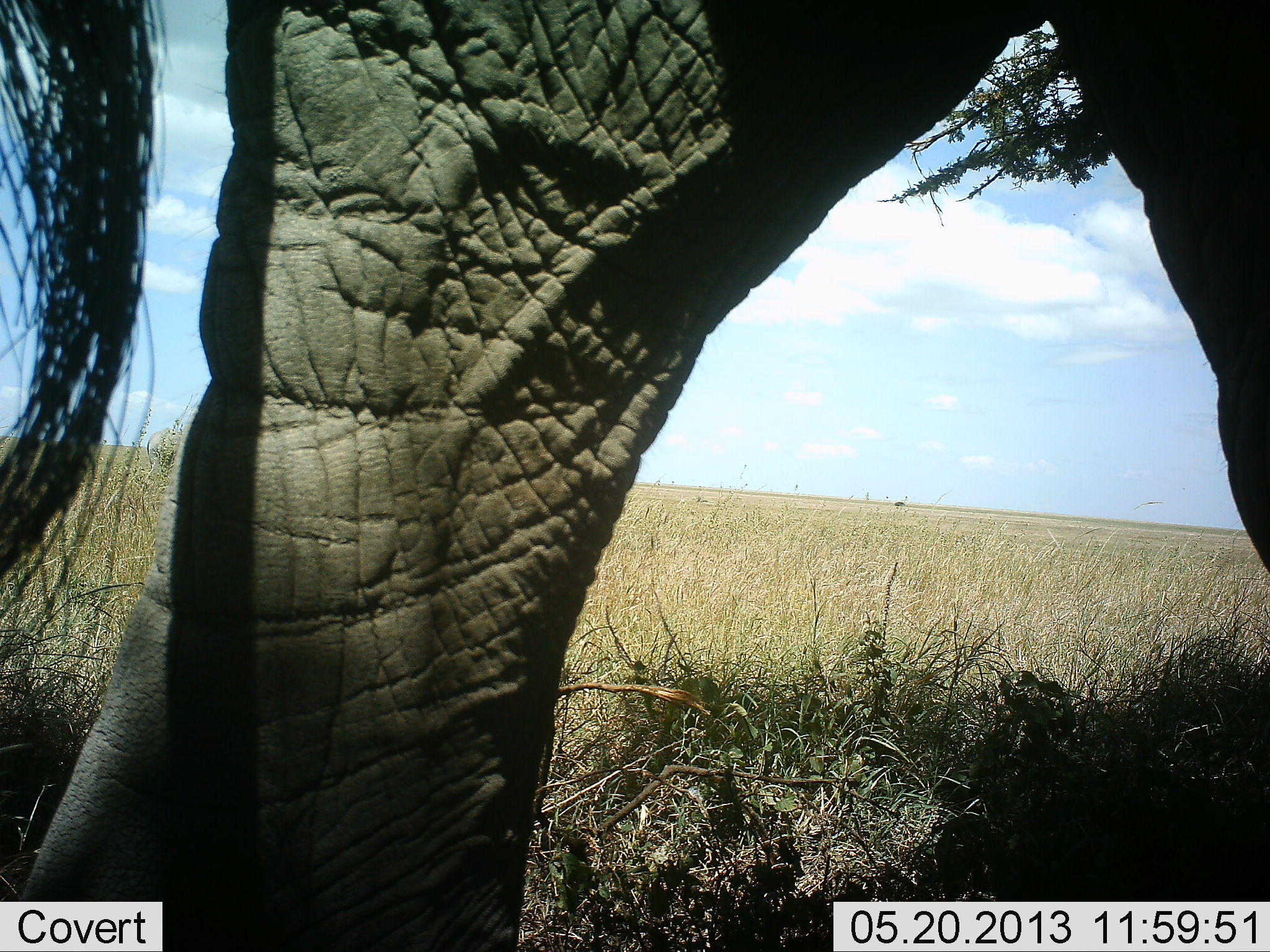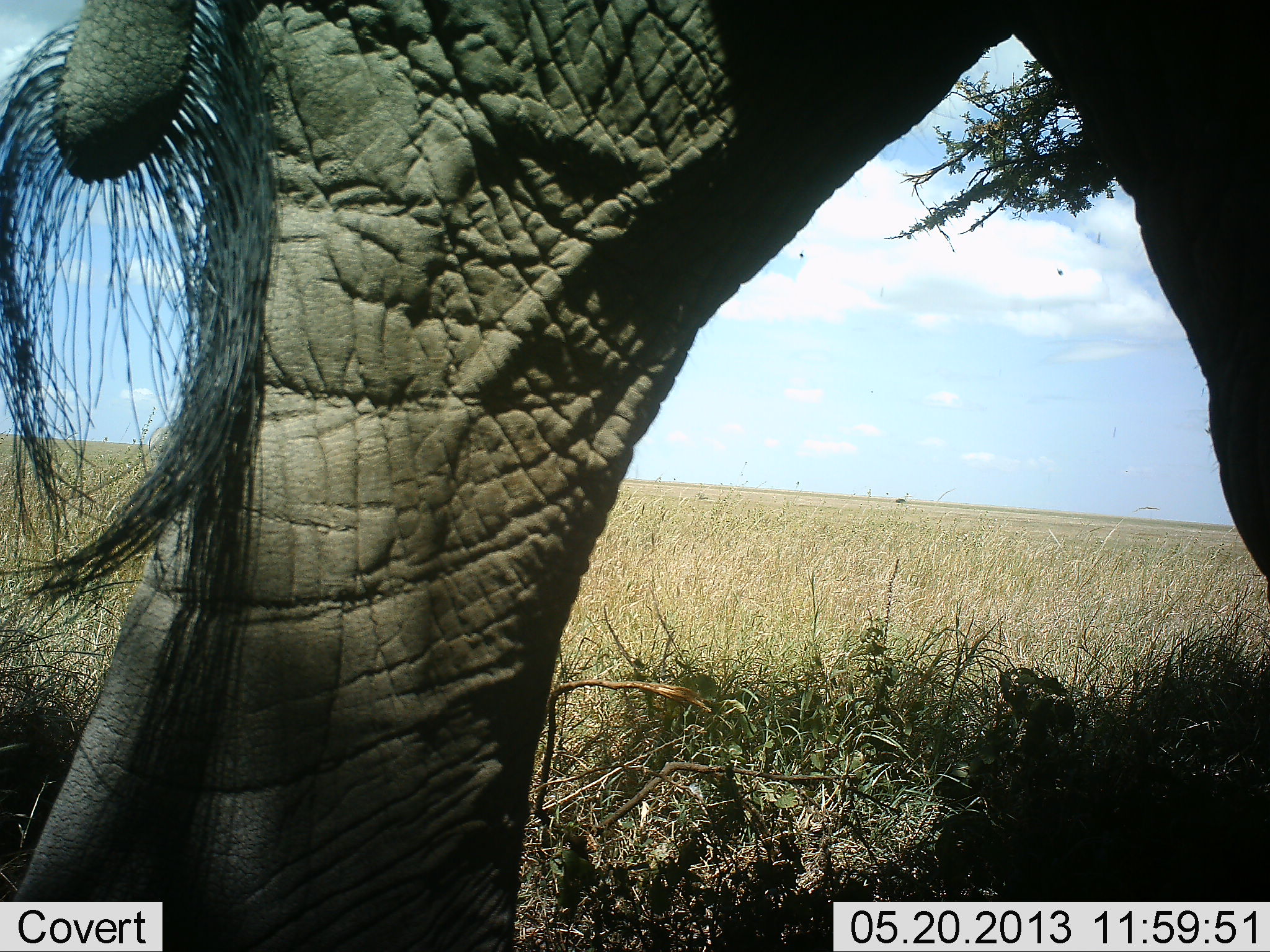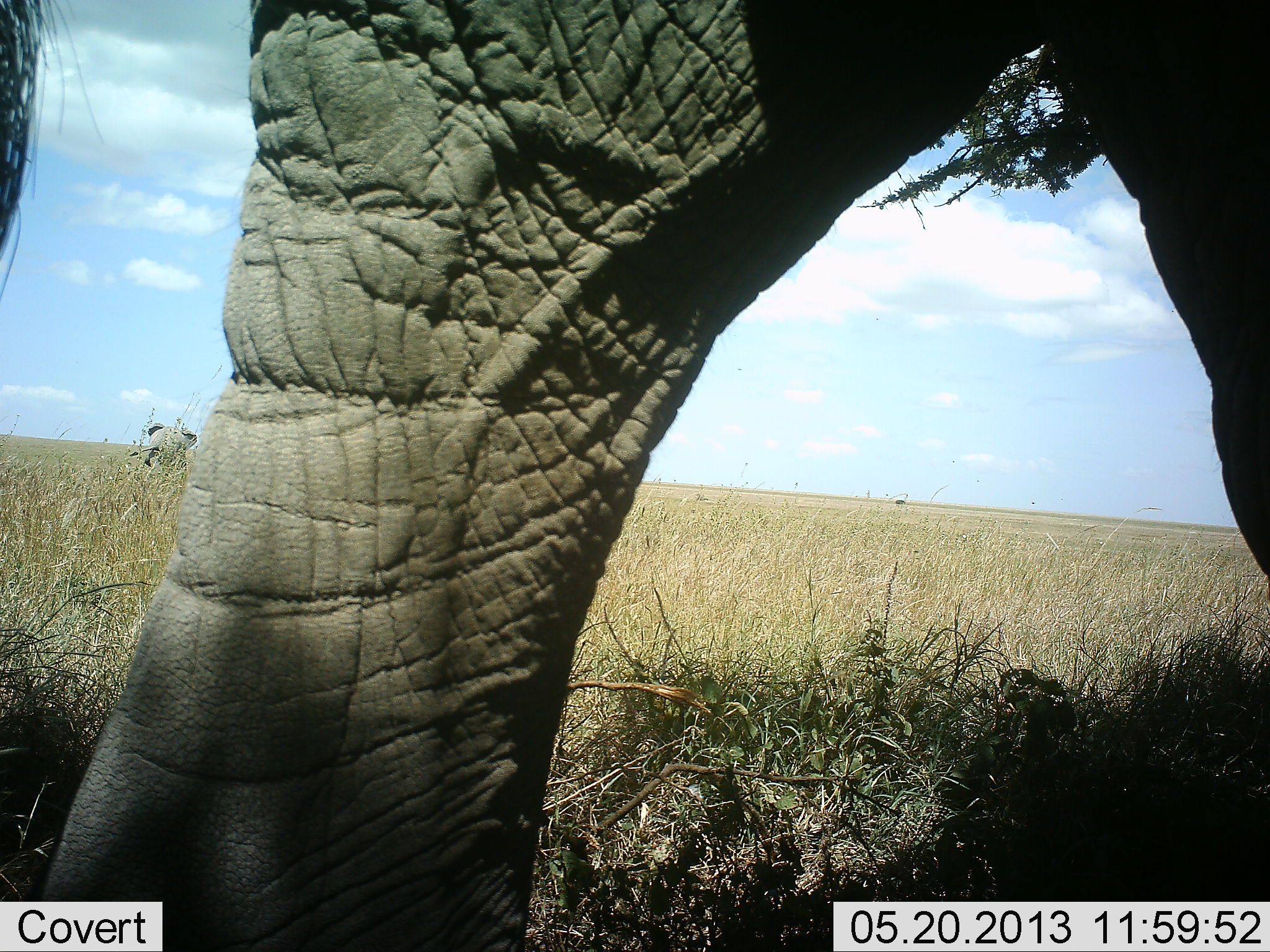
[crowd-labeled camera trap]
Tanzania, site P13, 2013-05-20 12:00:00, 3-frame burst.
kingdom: Animalia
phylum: Chordata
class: Mammalia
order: Proboscidea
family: Elephantidae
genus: Loxodonta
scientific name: Loxodonta africana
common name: african bush elephant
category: elephant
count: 1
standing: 78%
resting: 0%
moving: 6%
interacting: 0%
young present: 0%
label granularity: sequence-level